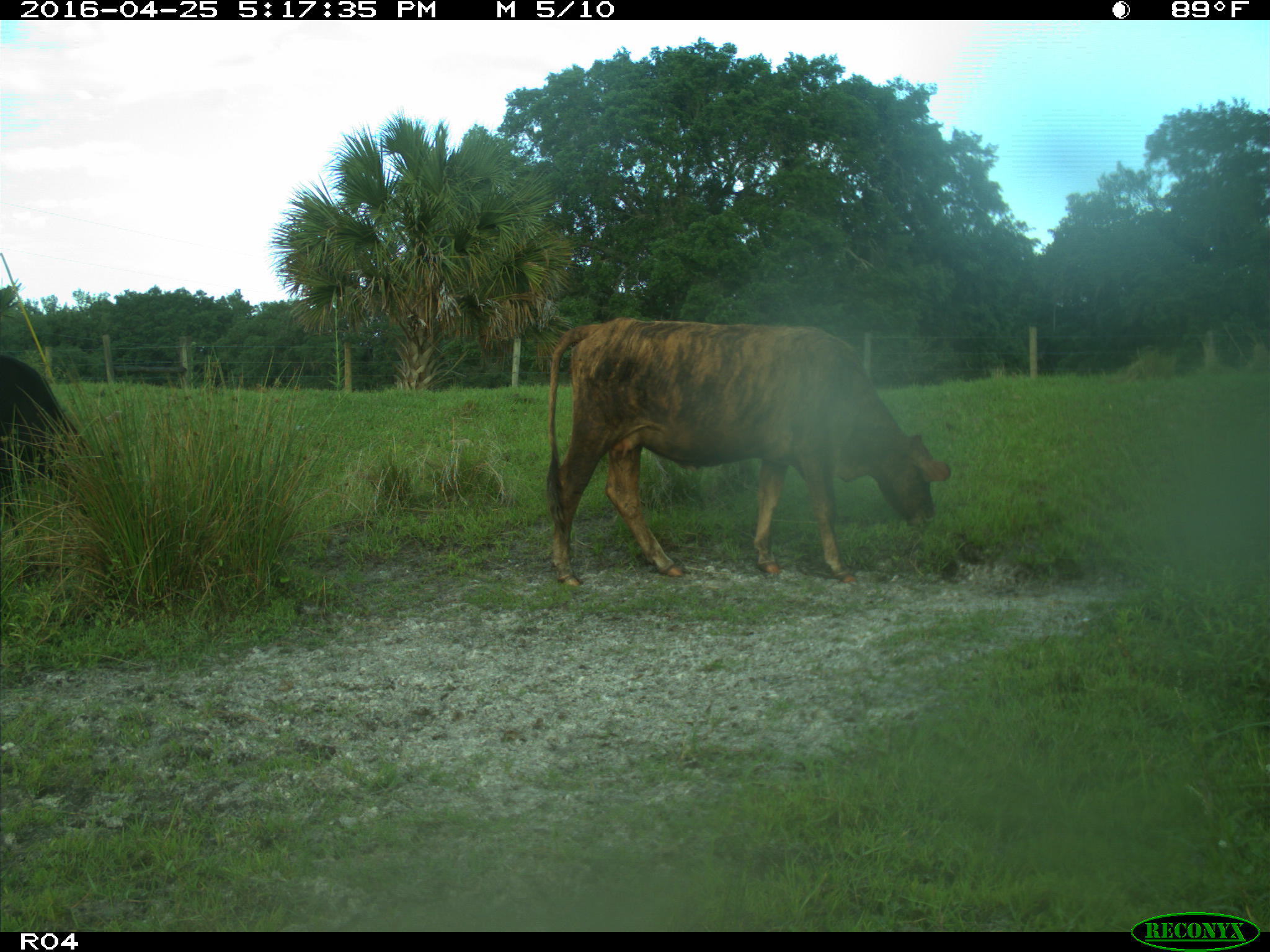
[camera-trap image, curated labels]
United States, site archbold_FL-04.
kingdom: Animalia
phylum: Chordata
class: Mammalia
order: Artiodactyla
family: Bovidae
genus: Bos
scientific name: Bos taurus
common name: domestic cow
Bos taurus (domestic cow).